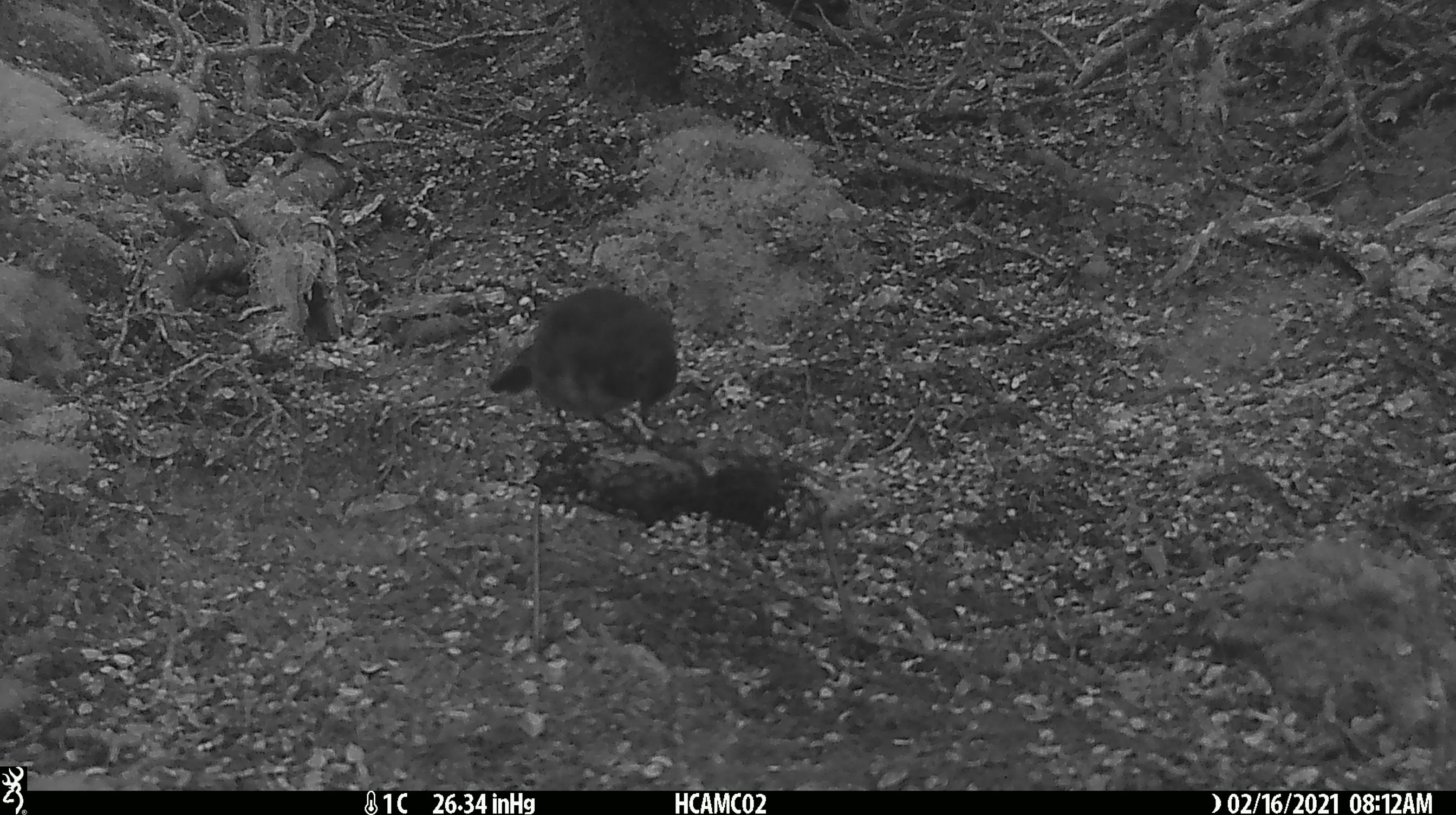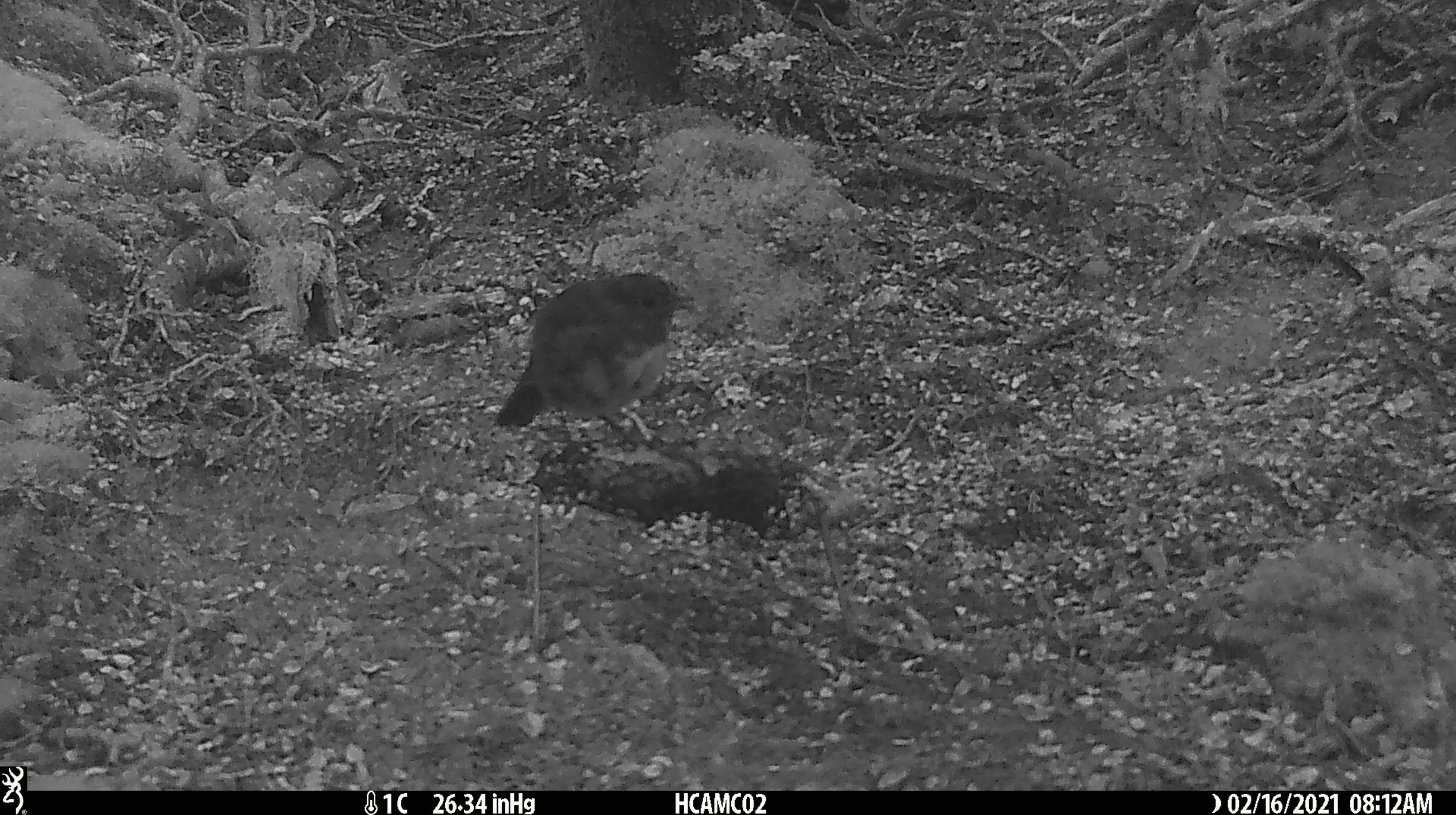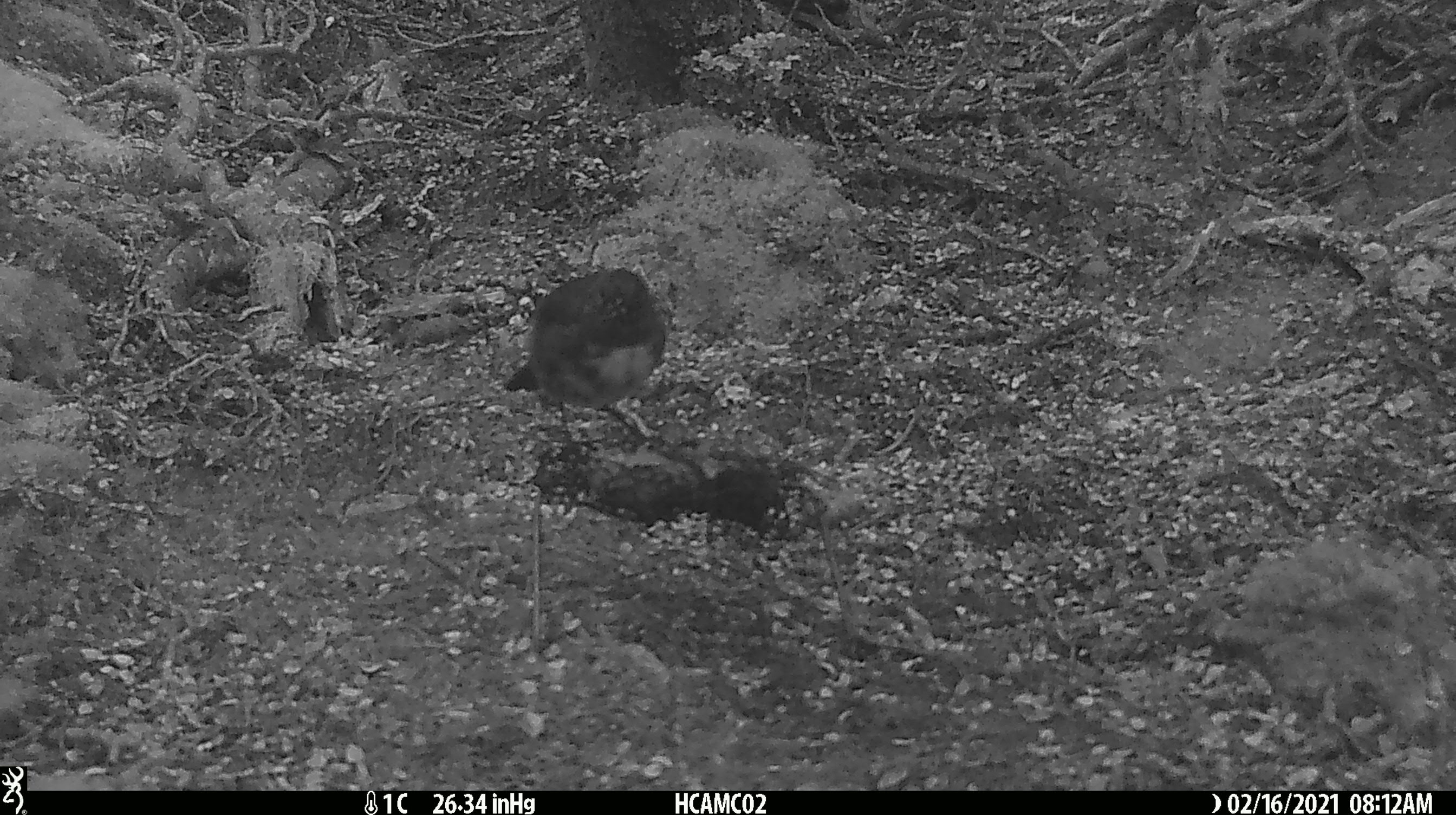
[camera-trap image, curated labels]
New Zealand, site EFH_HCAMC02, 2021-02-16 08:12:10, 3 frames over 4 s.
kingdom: Animalia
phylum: Chordata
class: Aves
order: Passeriformes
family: Petroicidae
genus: Petroica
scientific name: Petroica australis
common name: new zealand robin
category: robin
Robin (new zealand robin) (Petroica australis).